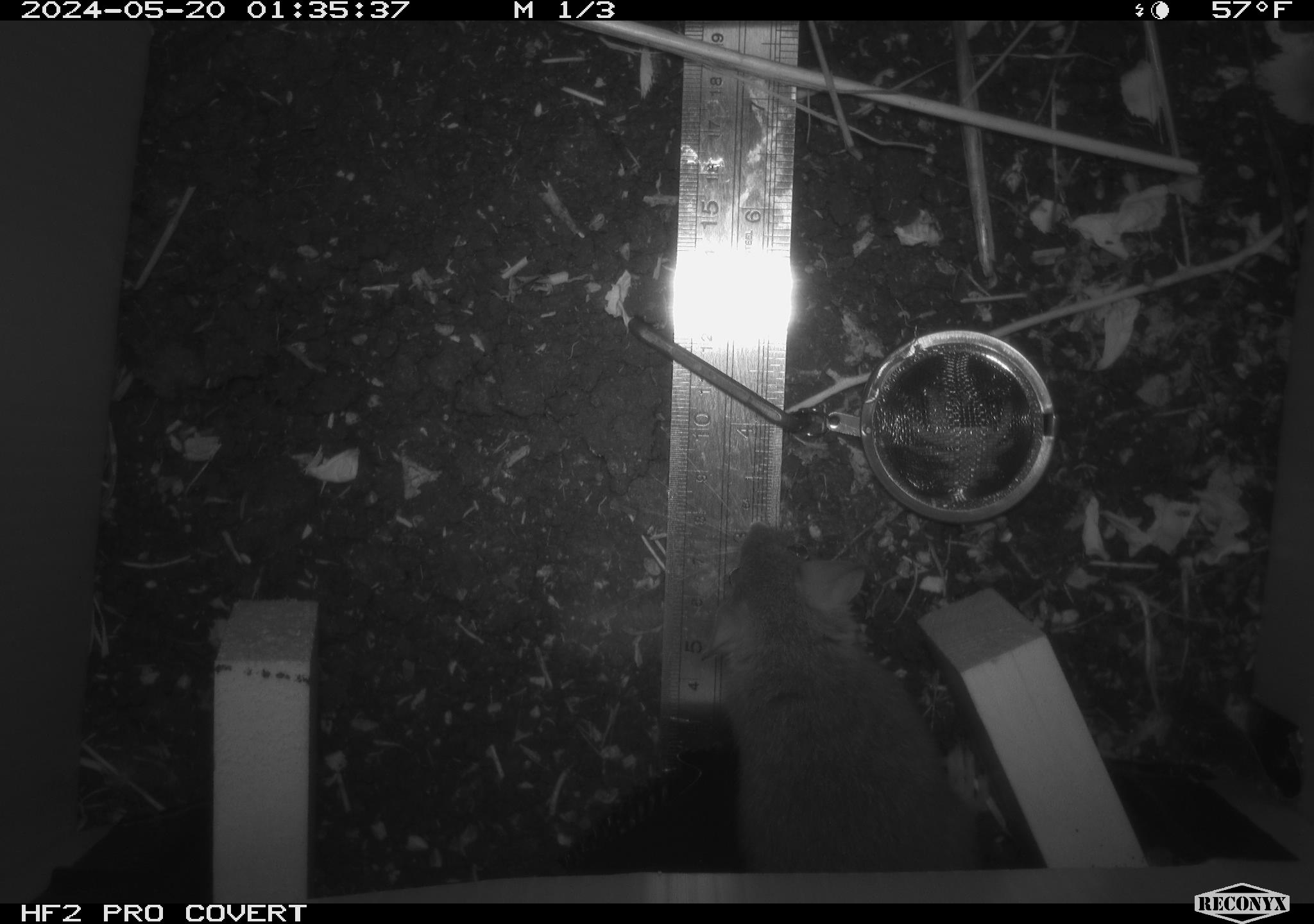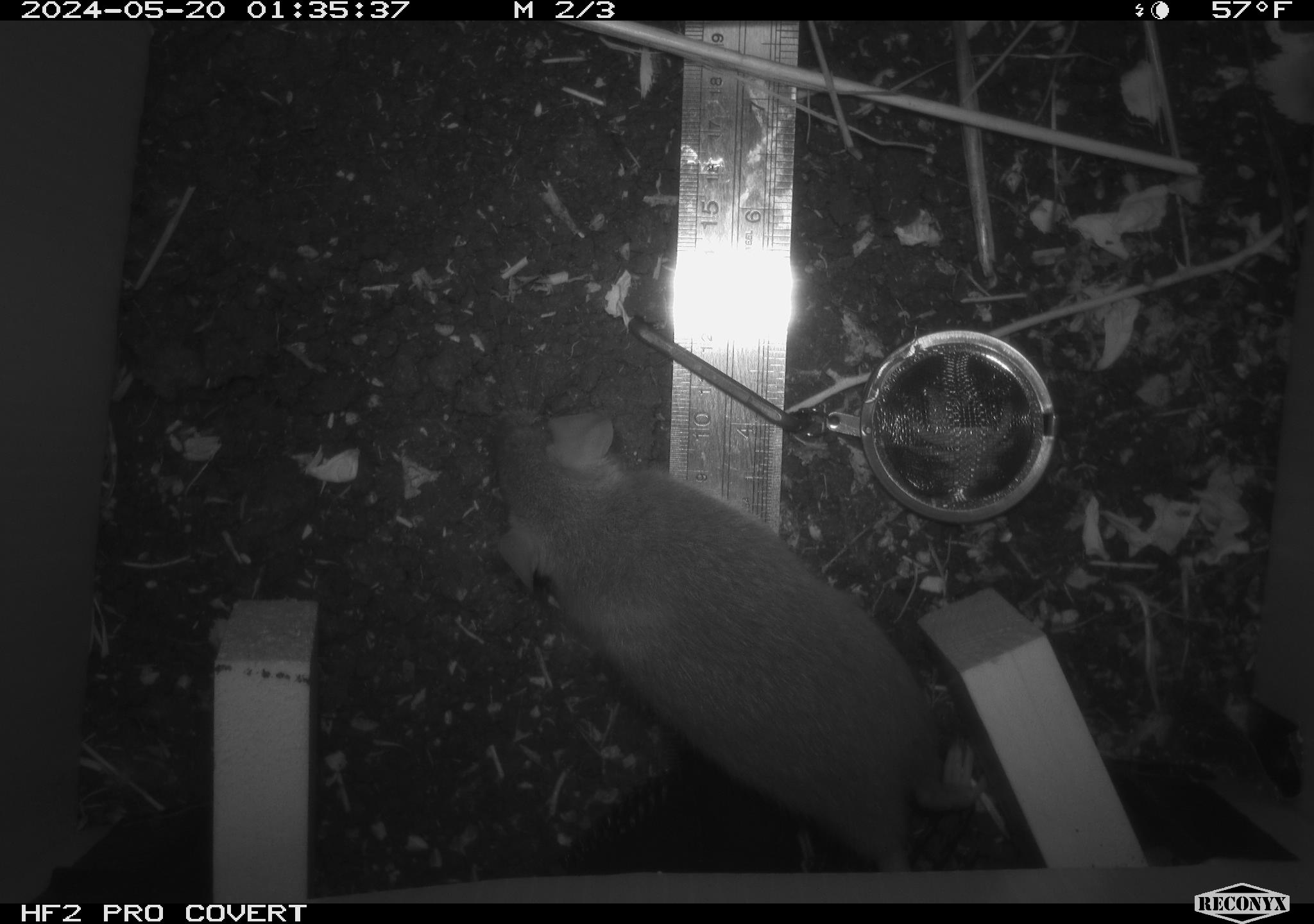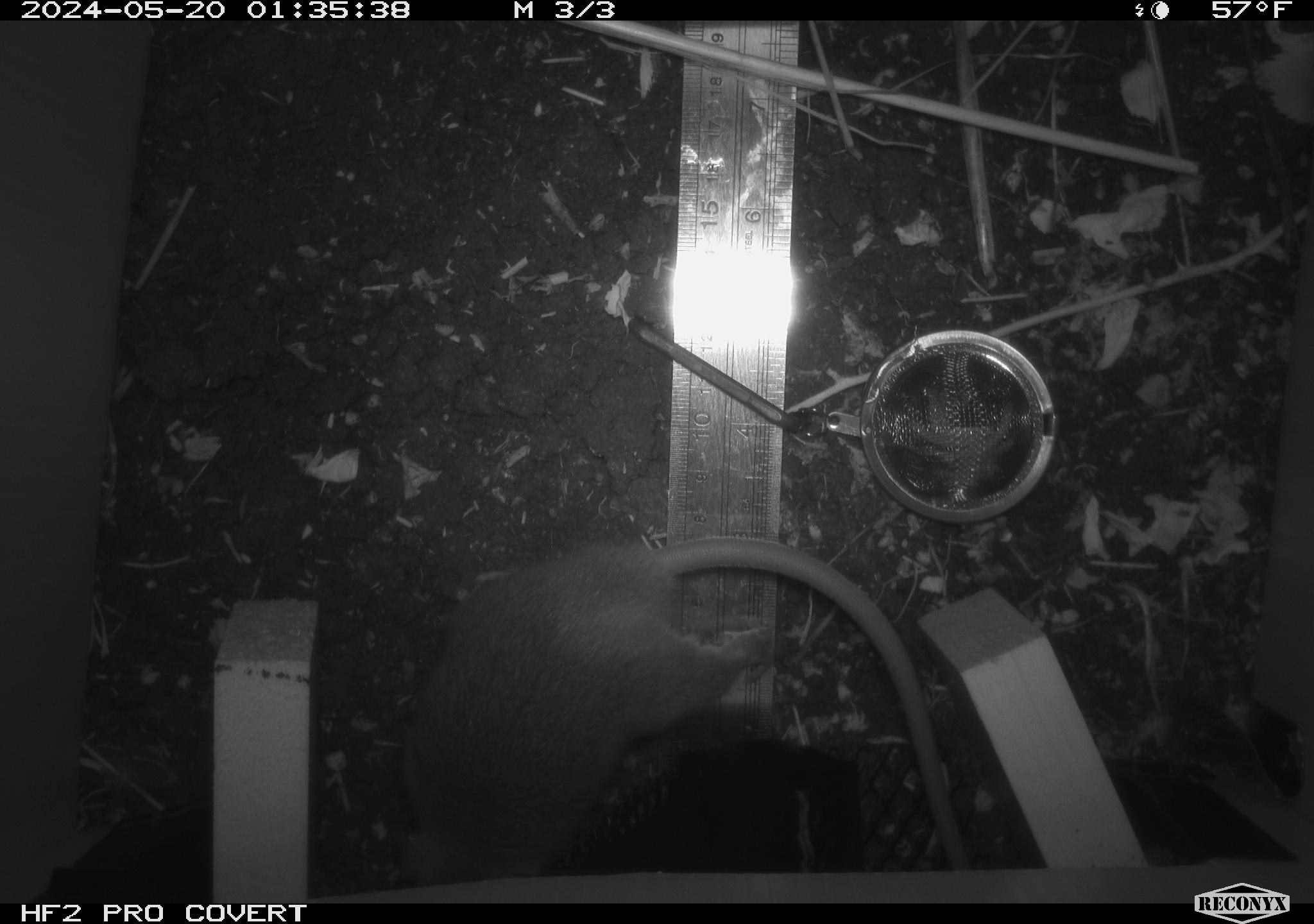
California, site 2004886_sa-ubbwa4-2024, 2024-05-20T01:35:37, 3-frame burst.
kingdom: Animalia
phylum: Chordata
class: Mammalia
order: Rodentia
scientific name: Rodentia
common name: woodrat or rat or mouse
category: woodrat or rat or mouse species